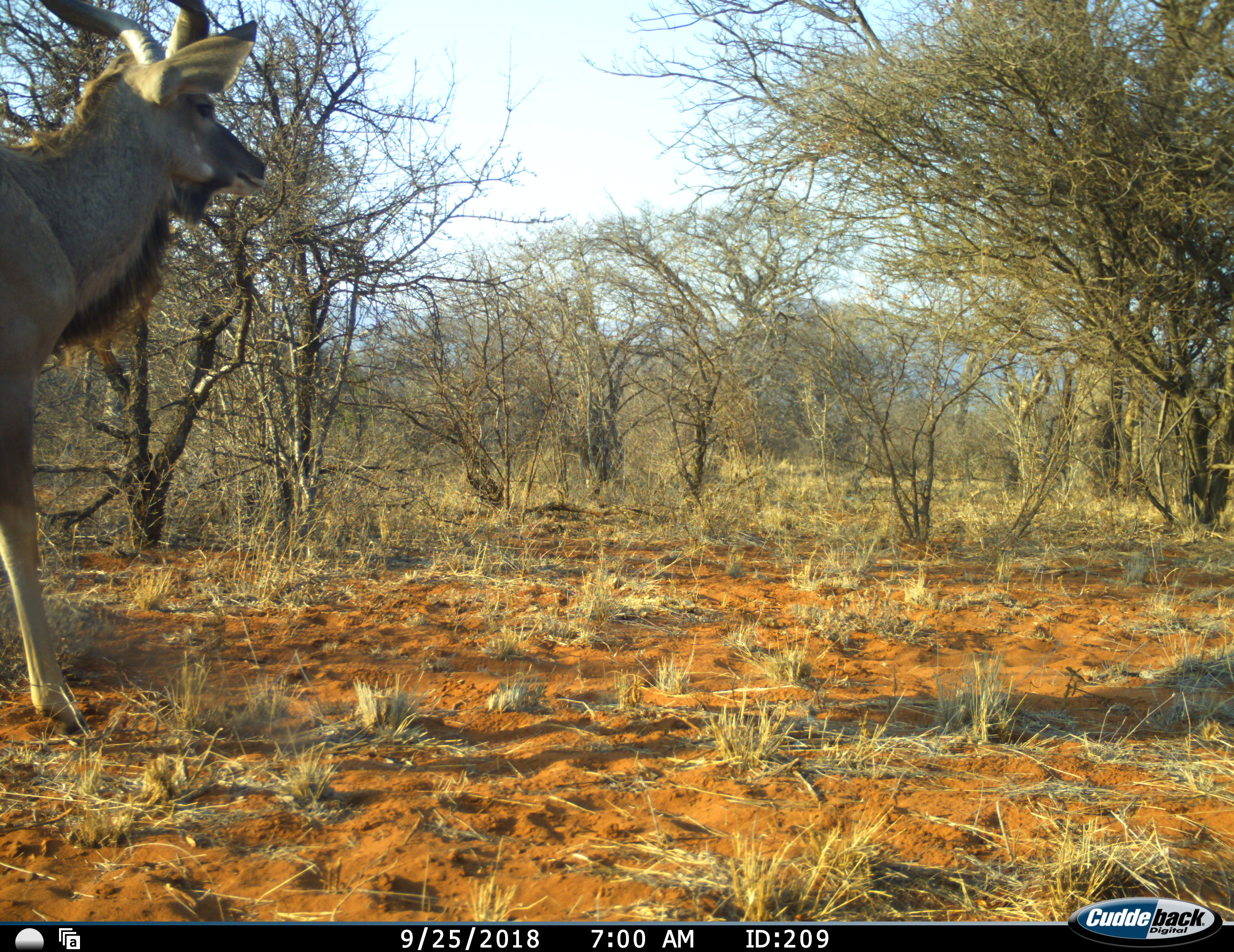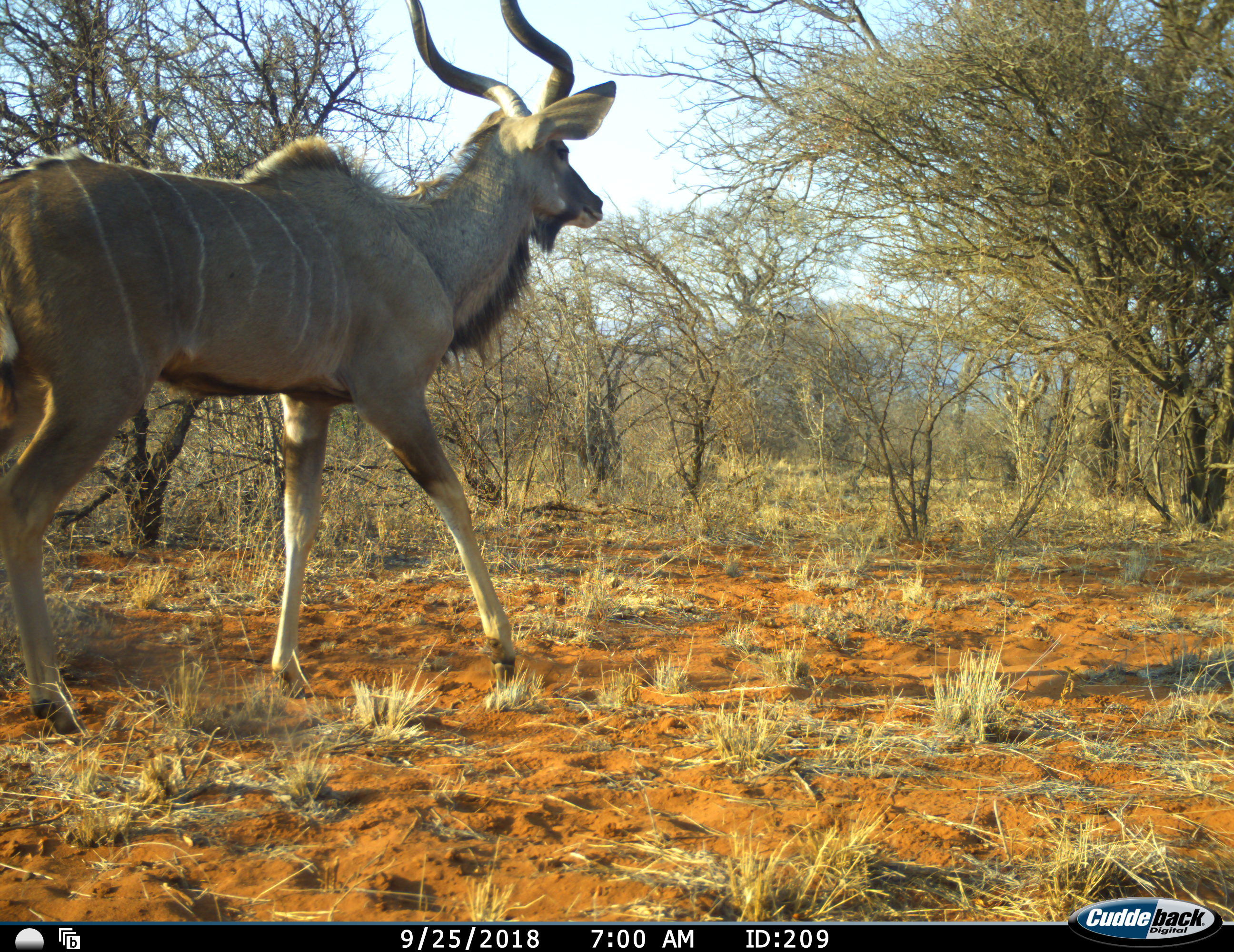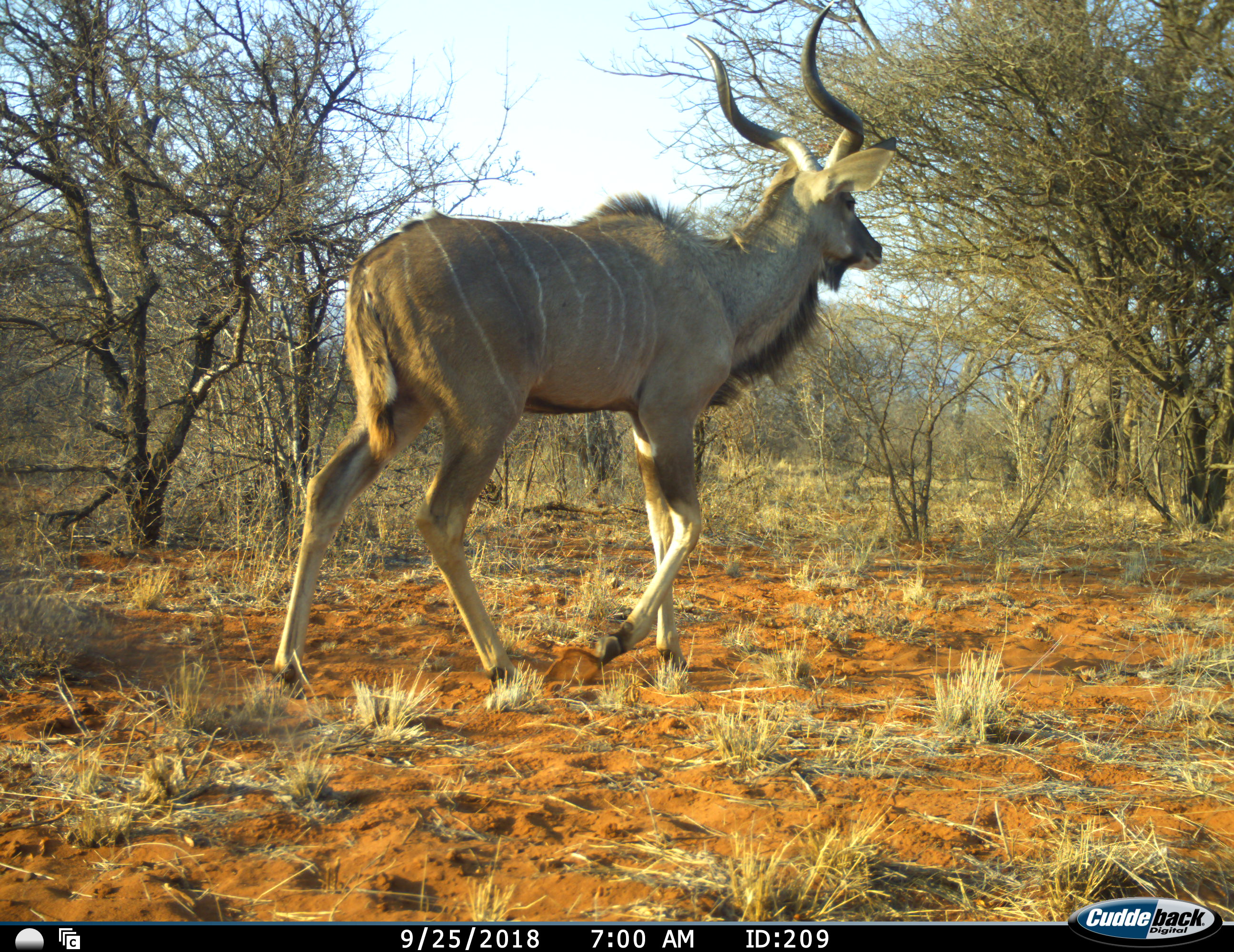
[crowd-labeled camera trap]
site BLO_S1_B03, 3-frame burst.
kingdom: Animalia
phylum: Chordata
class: Mammalia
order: Artiodactyla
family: Bovidae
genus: Tragelaphus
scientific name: Tragelaphus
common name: kudu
Kudu (Tragelaphus), count 1. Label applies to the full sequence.